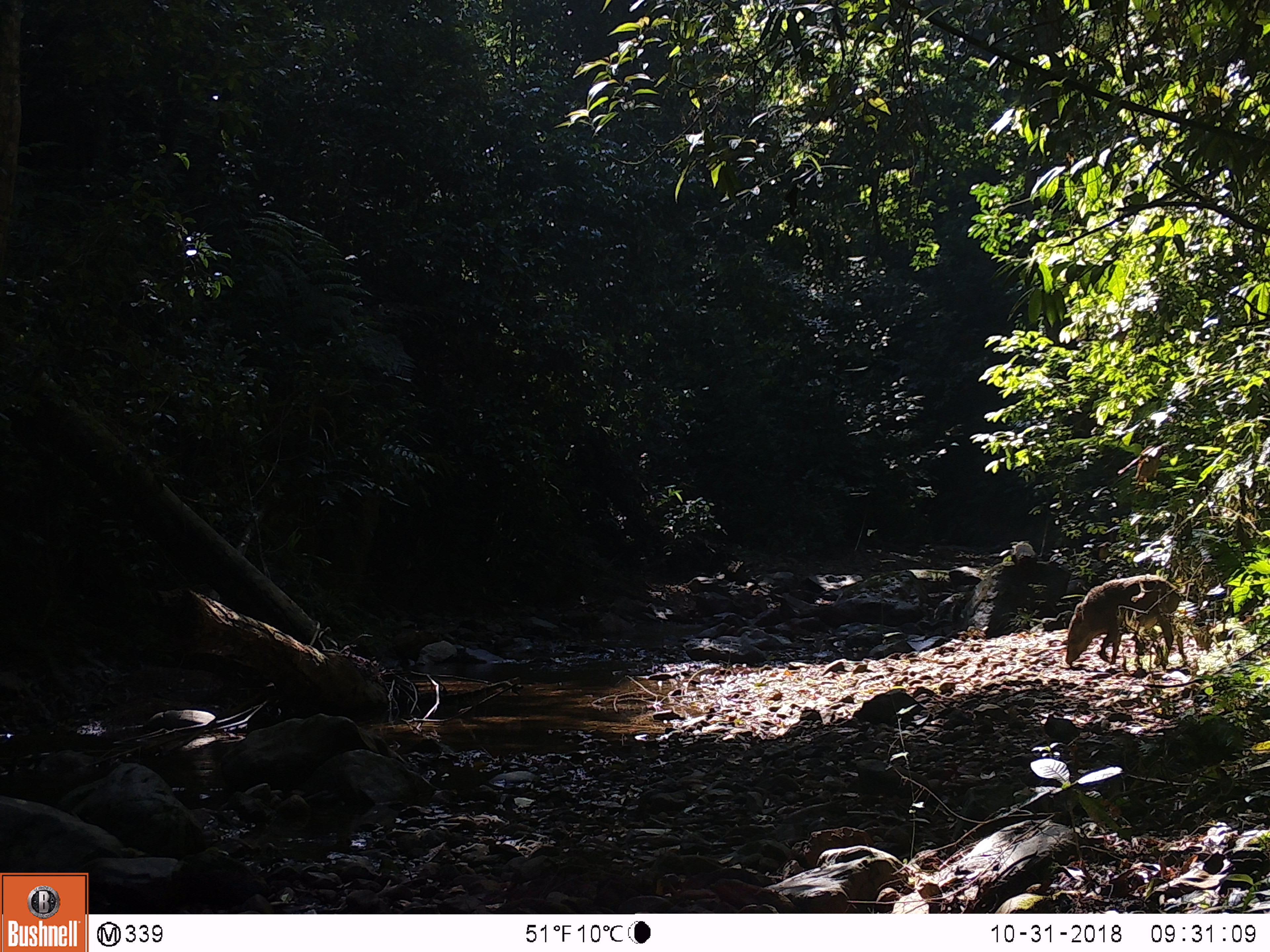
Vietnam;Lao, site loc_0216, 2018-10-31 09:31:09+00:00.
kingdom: Animalia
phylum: Chordata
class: Mammalia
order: Artiodactyla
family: Suidae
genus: Sus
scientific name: Sus scrofa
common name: eurasian wild pig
Eurasian wild pig (Sus scrofa). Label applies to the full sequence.